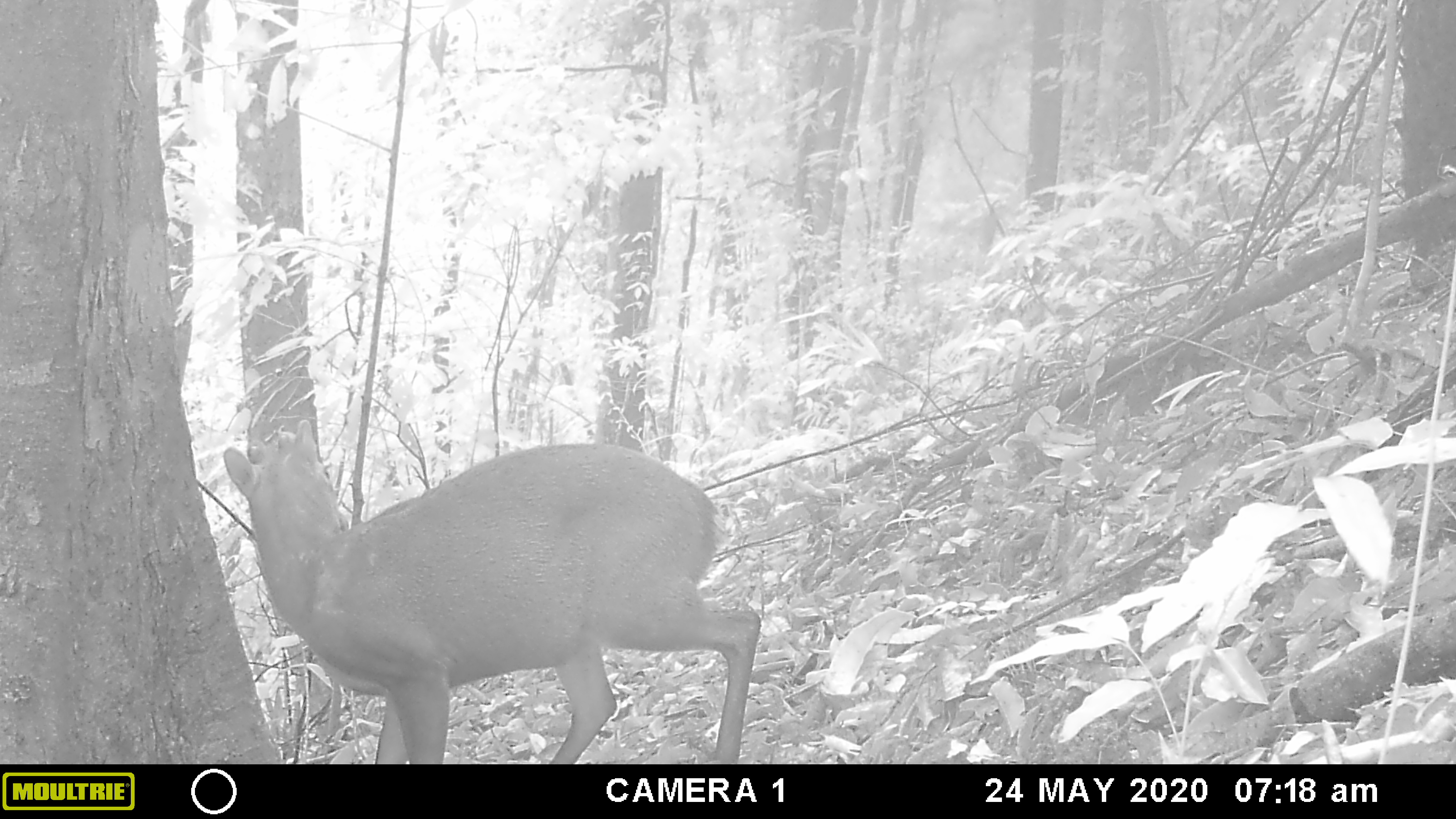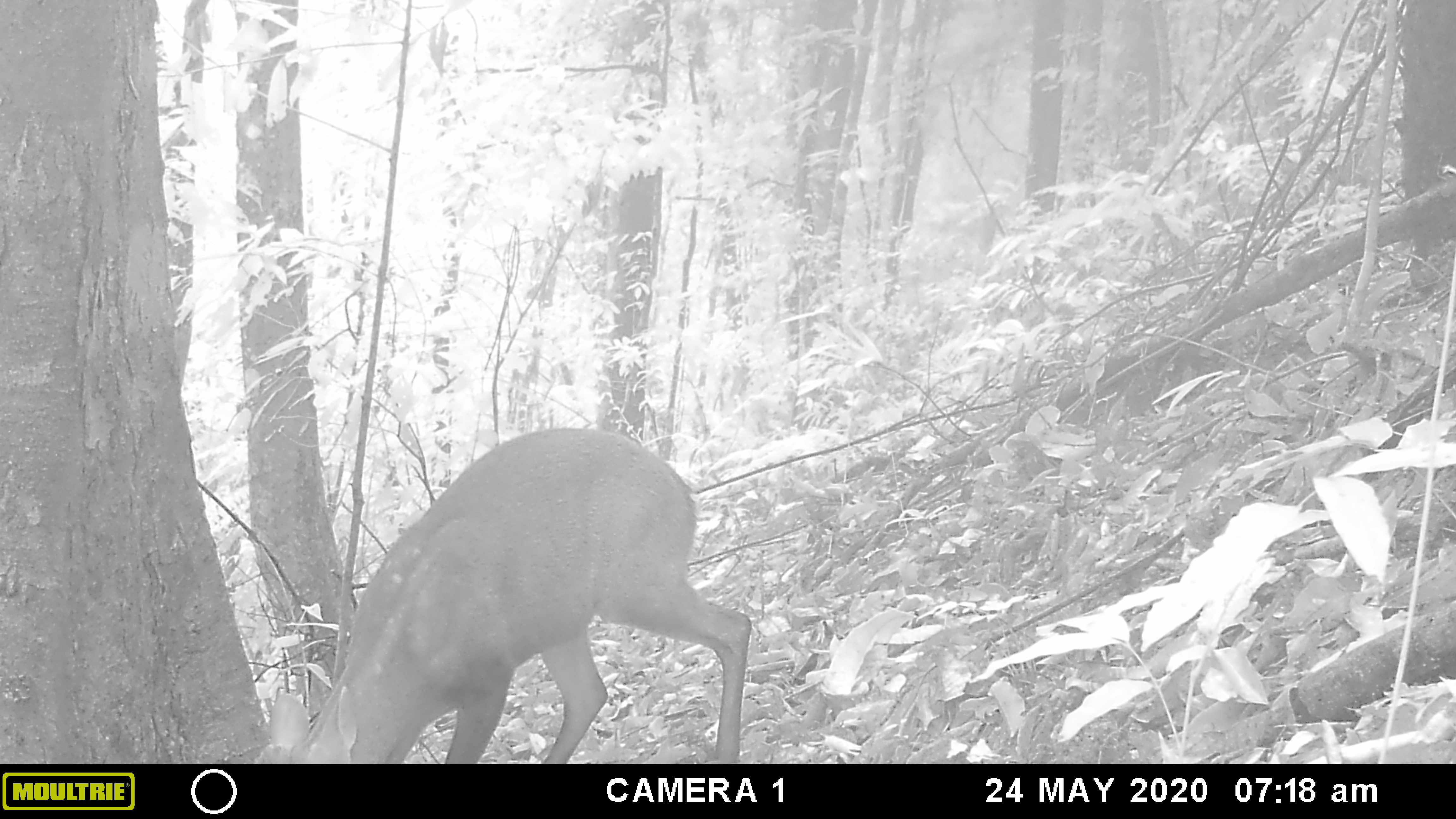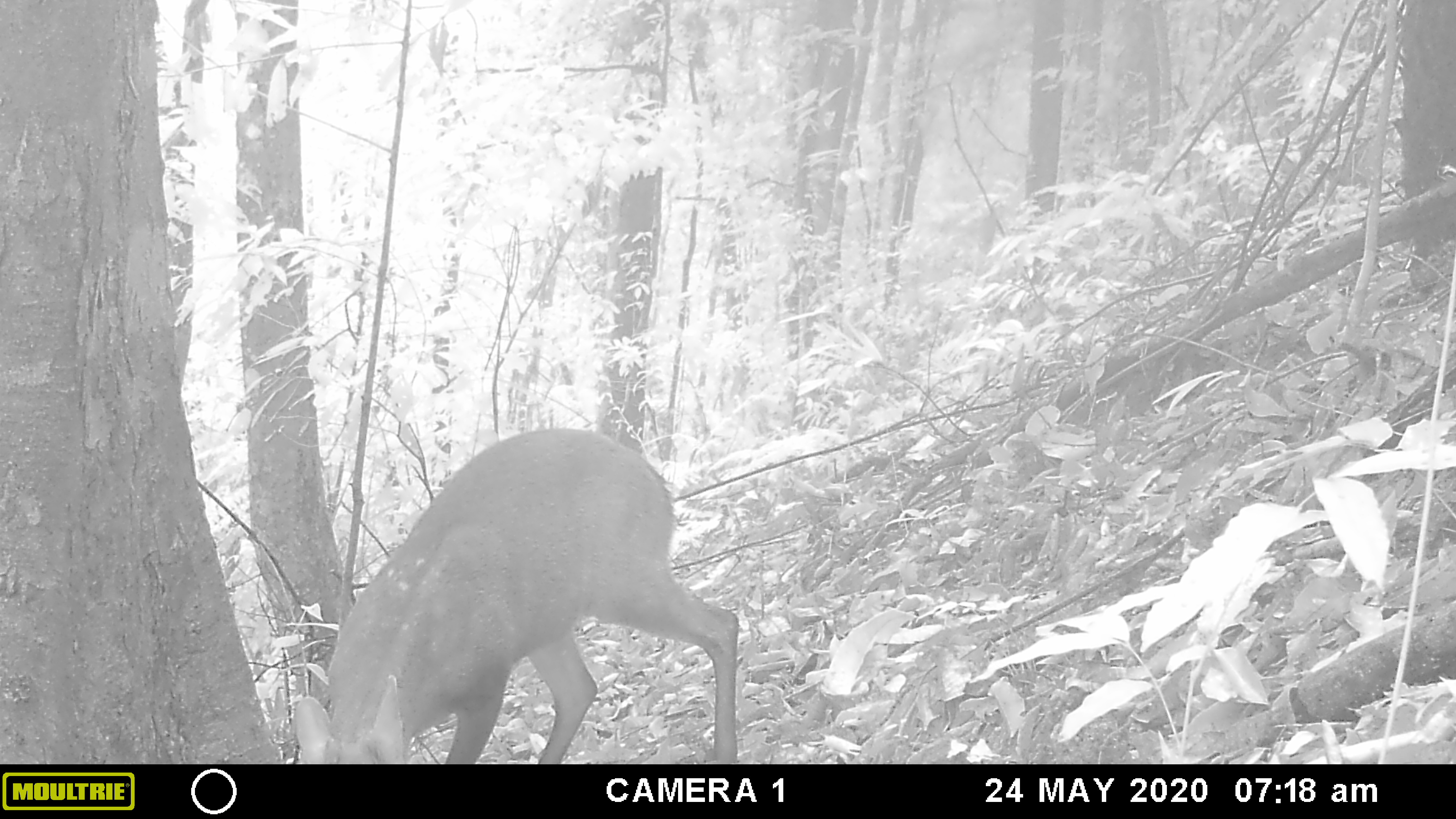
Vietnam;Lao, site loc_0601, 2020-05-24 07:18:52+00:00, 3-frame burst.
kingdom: Animalia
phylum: Chordata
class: Mammalia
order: Artiodactyla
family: Cervidae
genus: Muntiacus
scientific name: Muntiacus rooseveltorum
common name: roosevelt's muntjac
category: roosevelts muntjac group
Roosevelts muntjac group (roosevelt's muntjac) (Muntiacus rooseveltorum). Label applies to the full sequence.